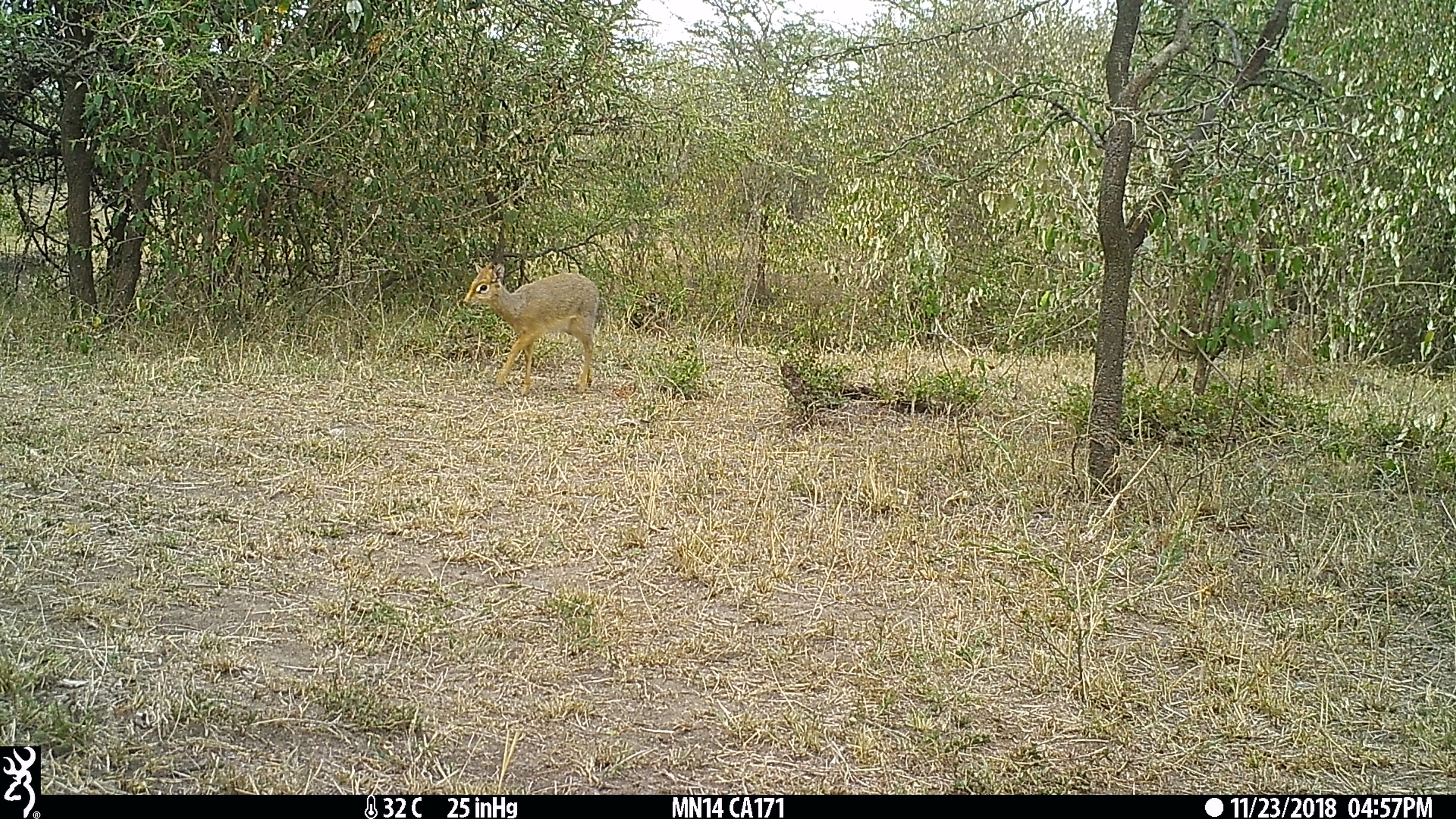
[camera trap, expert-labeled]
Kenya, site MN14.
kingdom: Animalia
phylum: Chordata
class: Mammalia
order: Artiodactyla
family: Bovidae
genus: Madoqua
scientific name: Madoqua kirkii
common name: kirk's dik-dik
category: dikdik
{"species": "dikdik (kirk's dik-dik) (Madoqua kirkii)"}